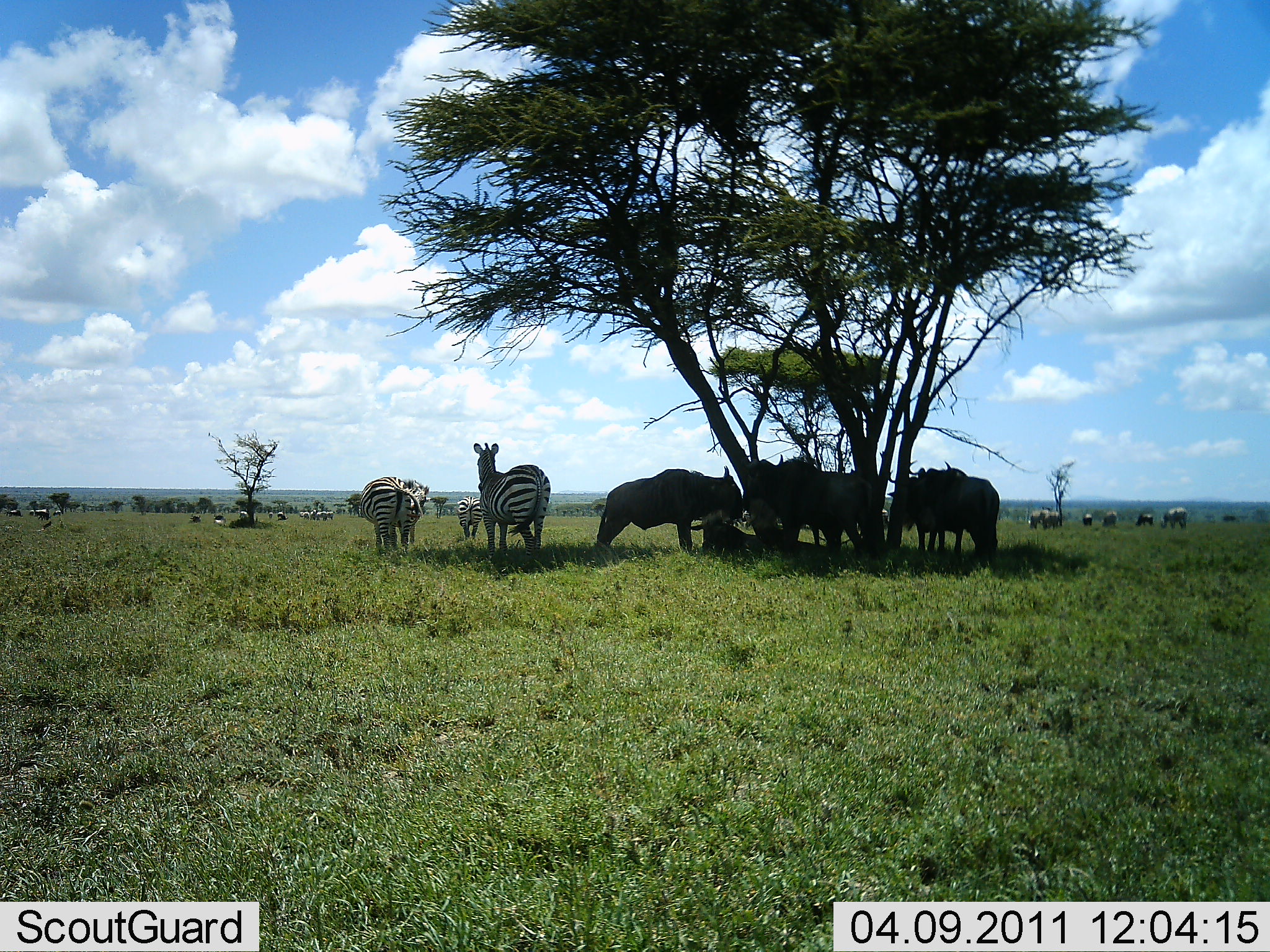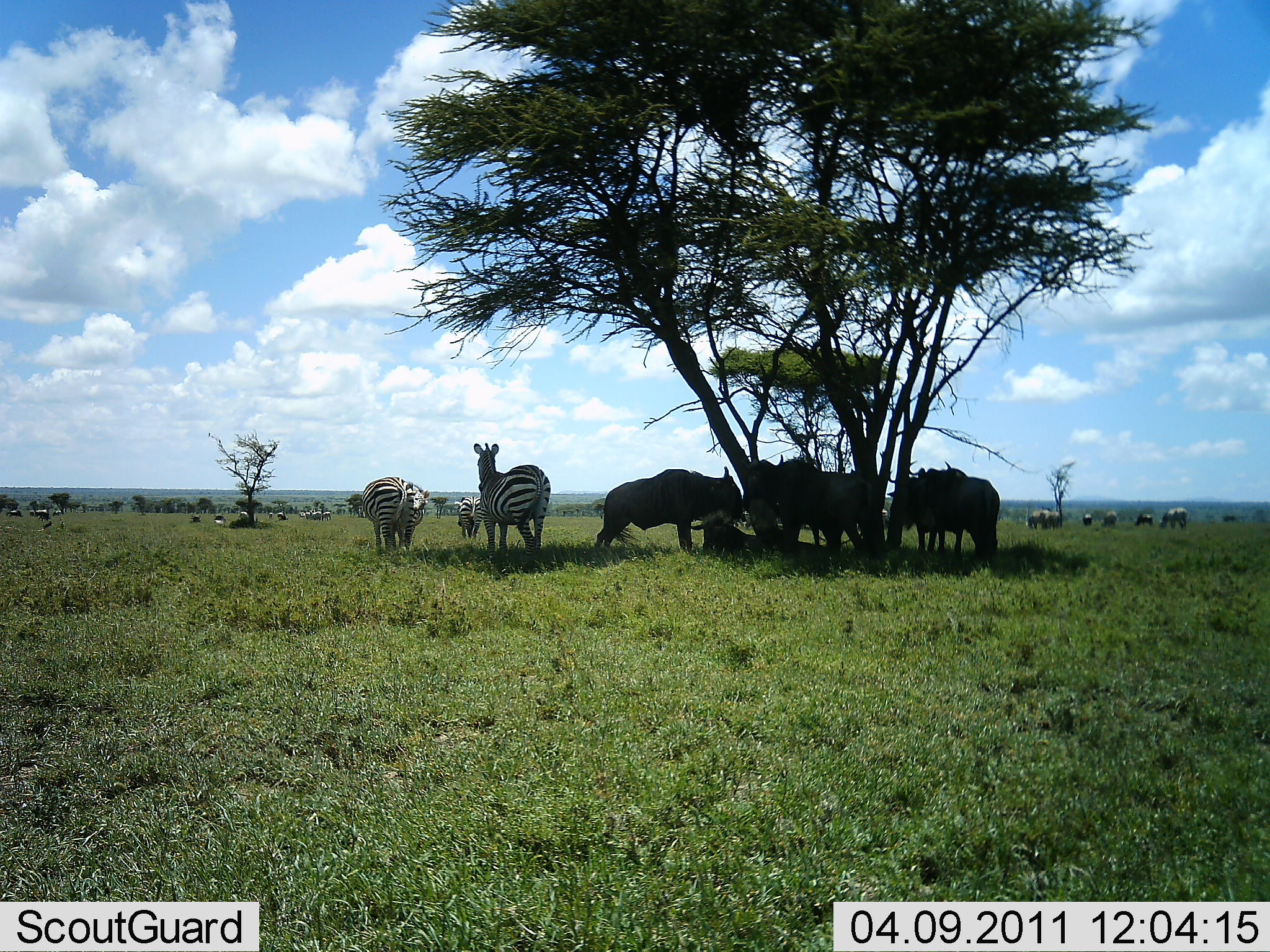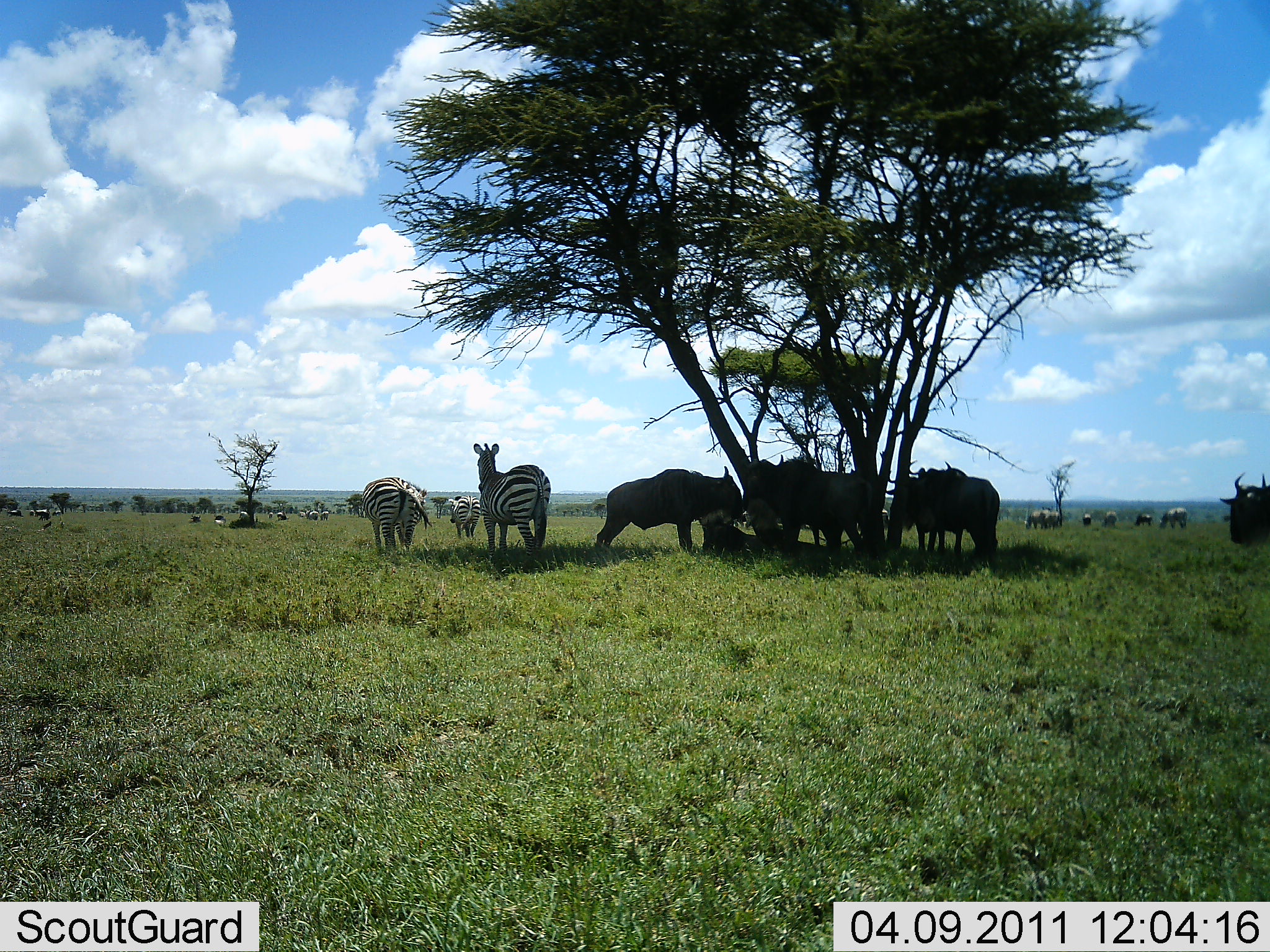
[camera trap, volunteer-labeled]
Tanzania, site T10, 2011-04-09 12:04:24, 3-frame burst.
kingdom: Animalia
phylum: Chordata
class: Mammalia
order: Artiodactyla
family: Bovidae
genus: Connochaetes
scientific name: Connochaetes taurinus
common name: blue wildebeest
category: wildebeest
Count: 5.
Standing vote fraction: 54%.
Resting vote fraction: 46%.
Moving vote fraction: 0%.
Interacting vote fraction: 8%.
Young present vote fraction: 0%.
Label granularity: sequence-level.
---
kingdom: Animalia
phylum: Chordata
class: Mammalia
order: Perissodactyla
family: Equidae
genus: Equus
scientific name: Equus quagga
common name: plains zebra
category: zebra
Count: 3.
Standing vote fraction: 67%.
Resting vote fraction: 22%.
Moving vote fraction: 11%.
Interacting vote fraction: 0%.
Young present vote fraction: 0%.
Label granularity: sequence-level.